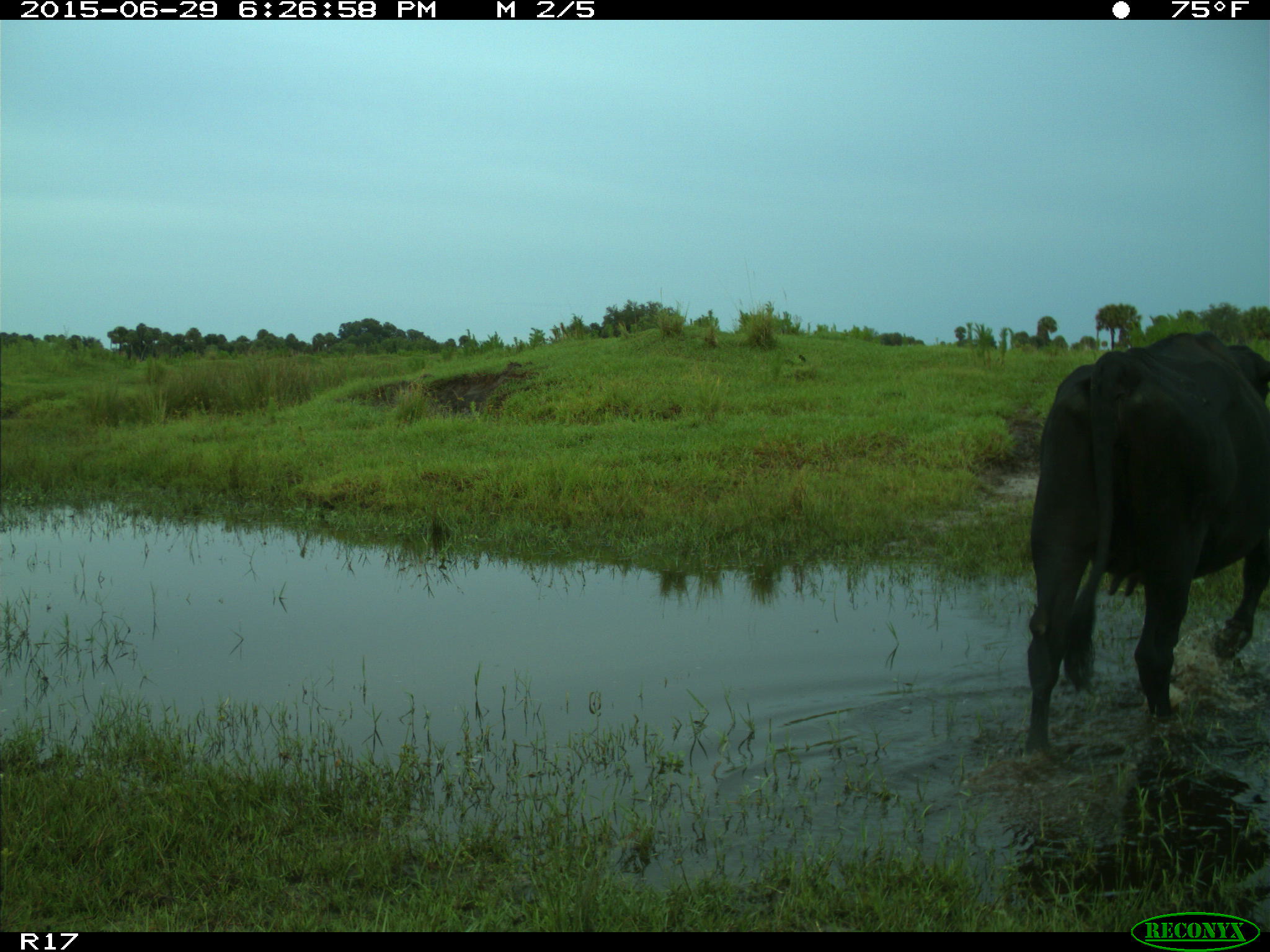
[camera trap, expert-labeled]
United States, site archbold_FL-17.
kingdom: Animalia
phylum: Chordata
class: Mammalia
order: Artiodactyla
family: Bovidae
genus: Bos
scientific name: Bos taurus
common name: domestic cow